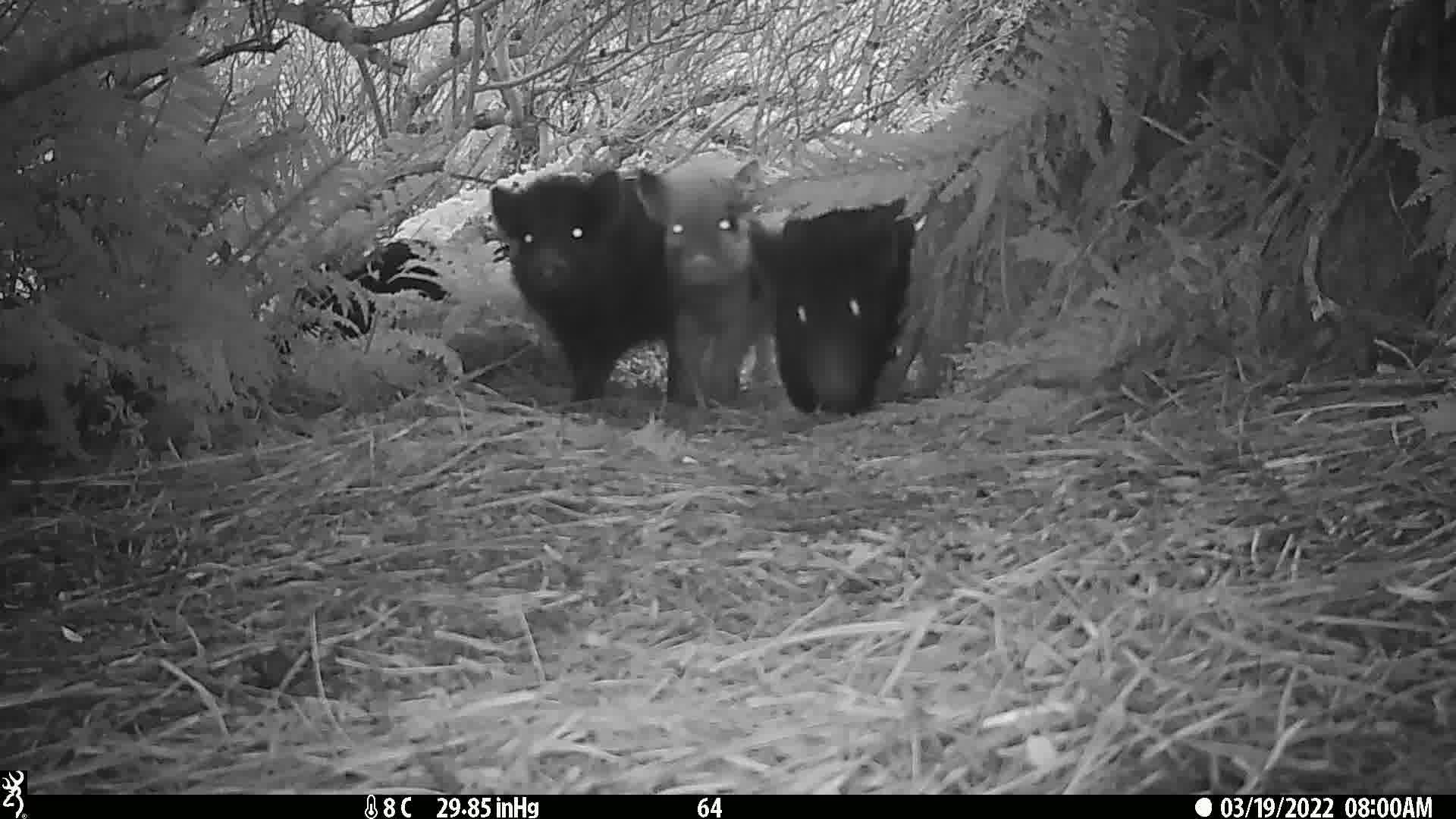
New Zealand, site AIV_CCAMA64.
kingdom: Animalia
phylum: Chordata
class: Mammalia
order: Artiodactyla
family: Suidae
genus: Sus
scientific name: Sus scrofa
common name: pig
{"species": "pig (Sus scrofa)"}